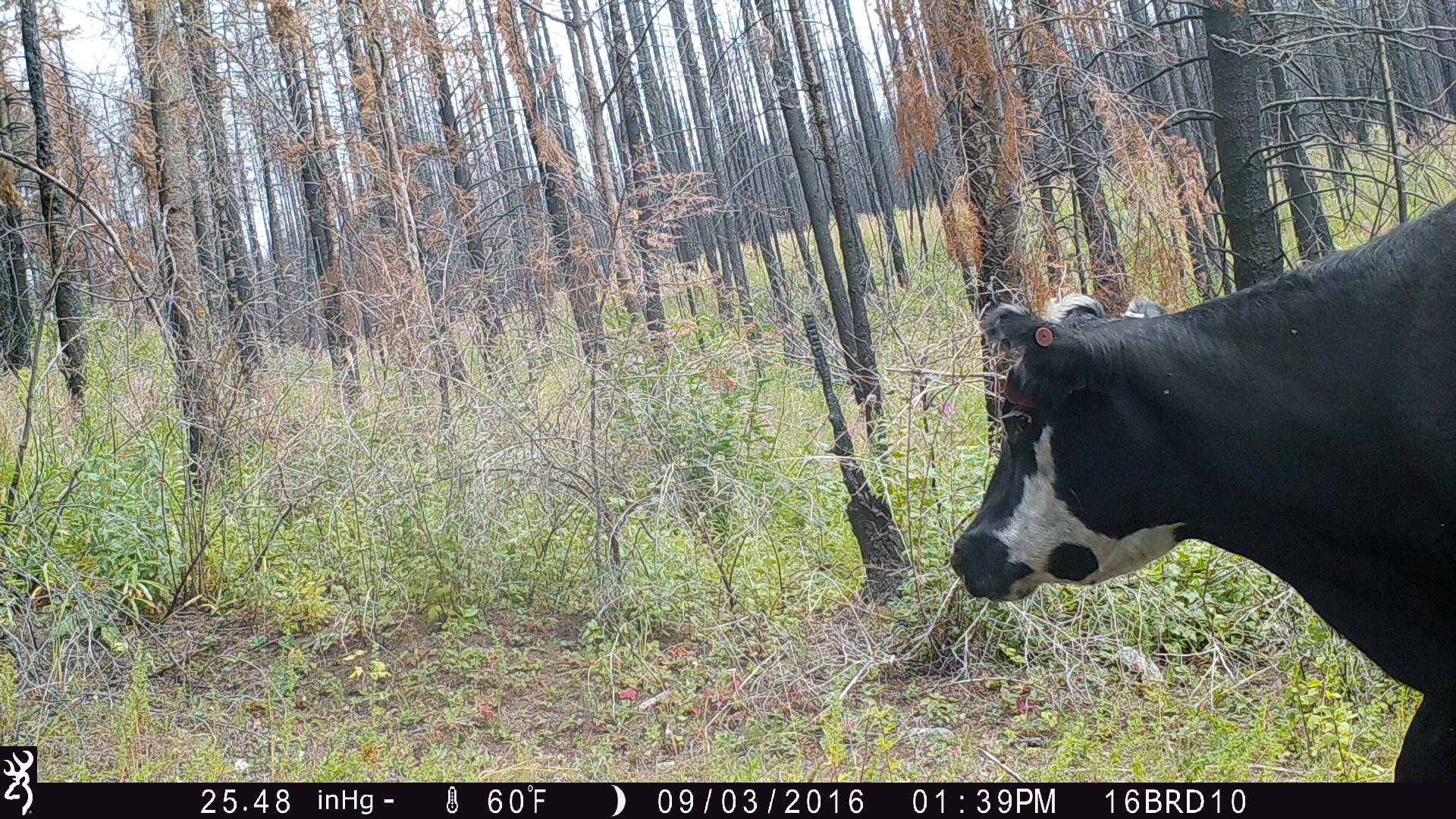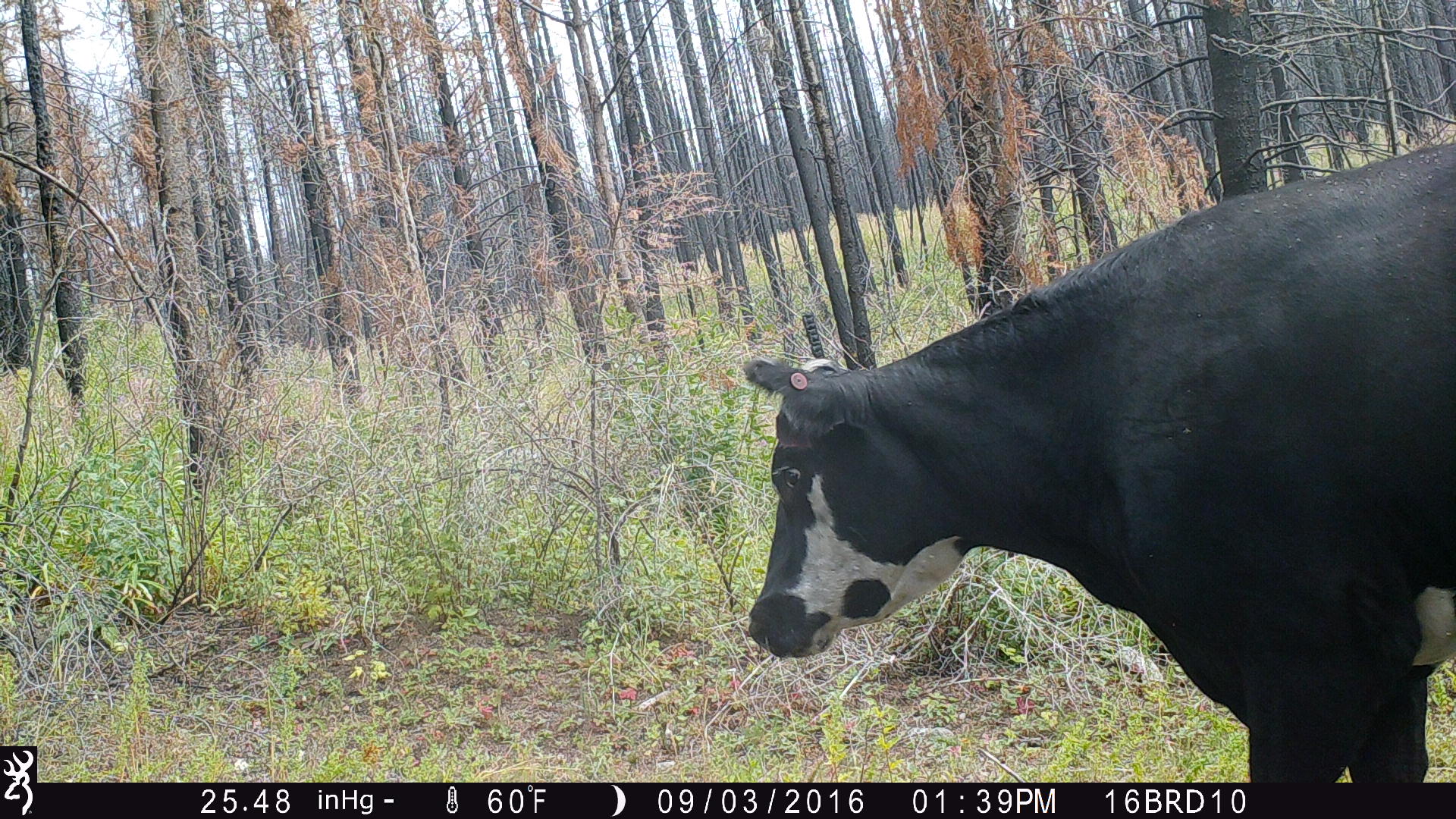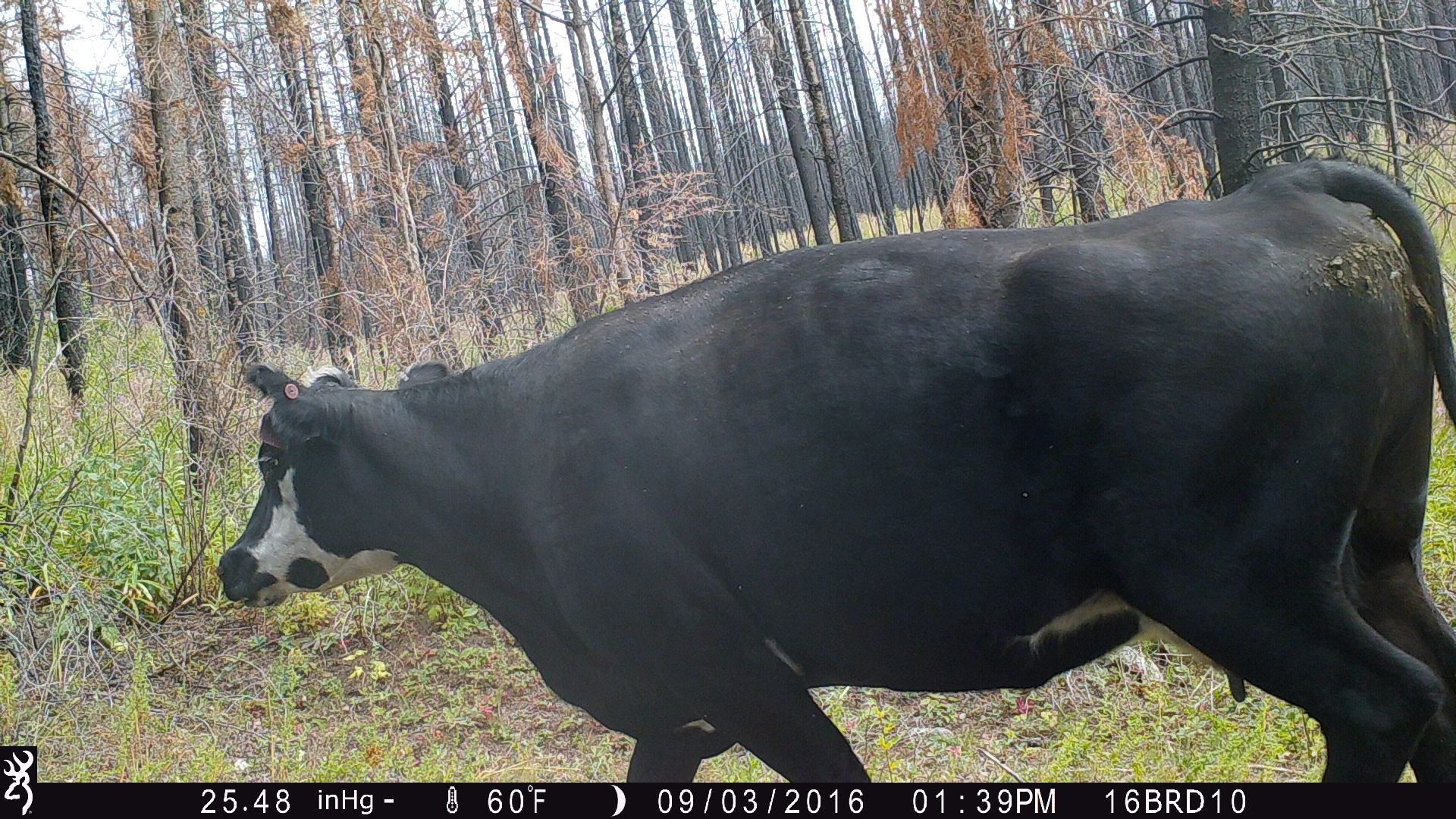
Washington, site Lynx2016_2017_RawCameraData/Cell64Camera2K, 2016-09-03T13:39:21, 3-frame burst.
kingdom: Animalia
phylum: Chordata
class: Mammalia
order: Artiodactyla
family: Bovidae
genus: Bos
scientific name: Bos taurus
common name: domestic cattle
Domestic cattle (Bos taurus). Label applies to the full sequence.